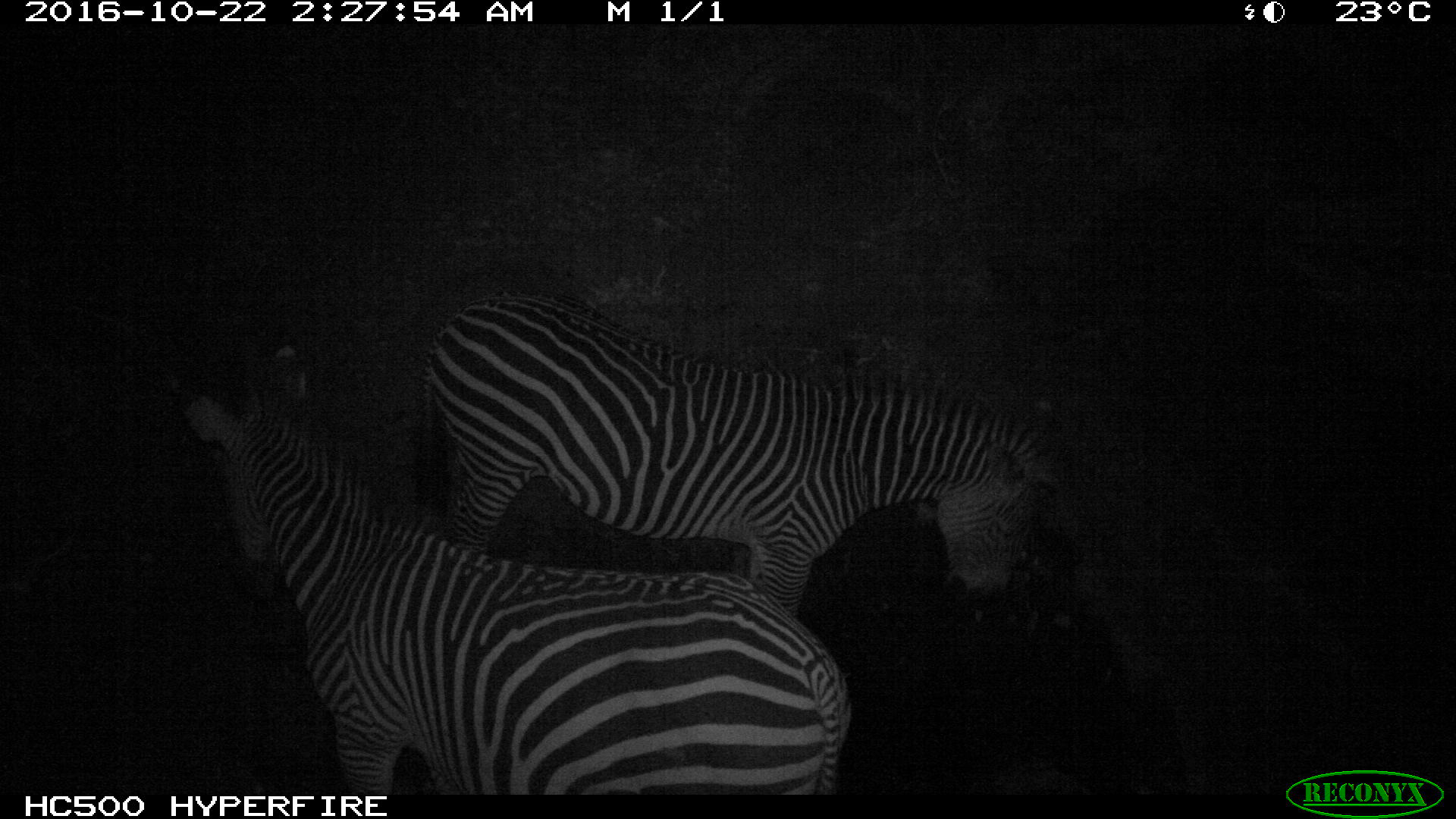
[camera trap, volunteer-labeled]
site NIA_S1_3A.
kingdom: Animalia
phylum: Chordata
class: Mammalia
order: Perissodactyla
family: Equidae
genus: Equus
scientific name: Equus quagga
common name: plains zebra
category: zebraplains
Zebraplains (plains zebra) (Equus quagga), count 2. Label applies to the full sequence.